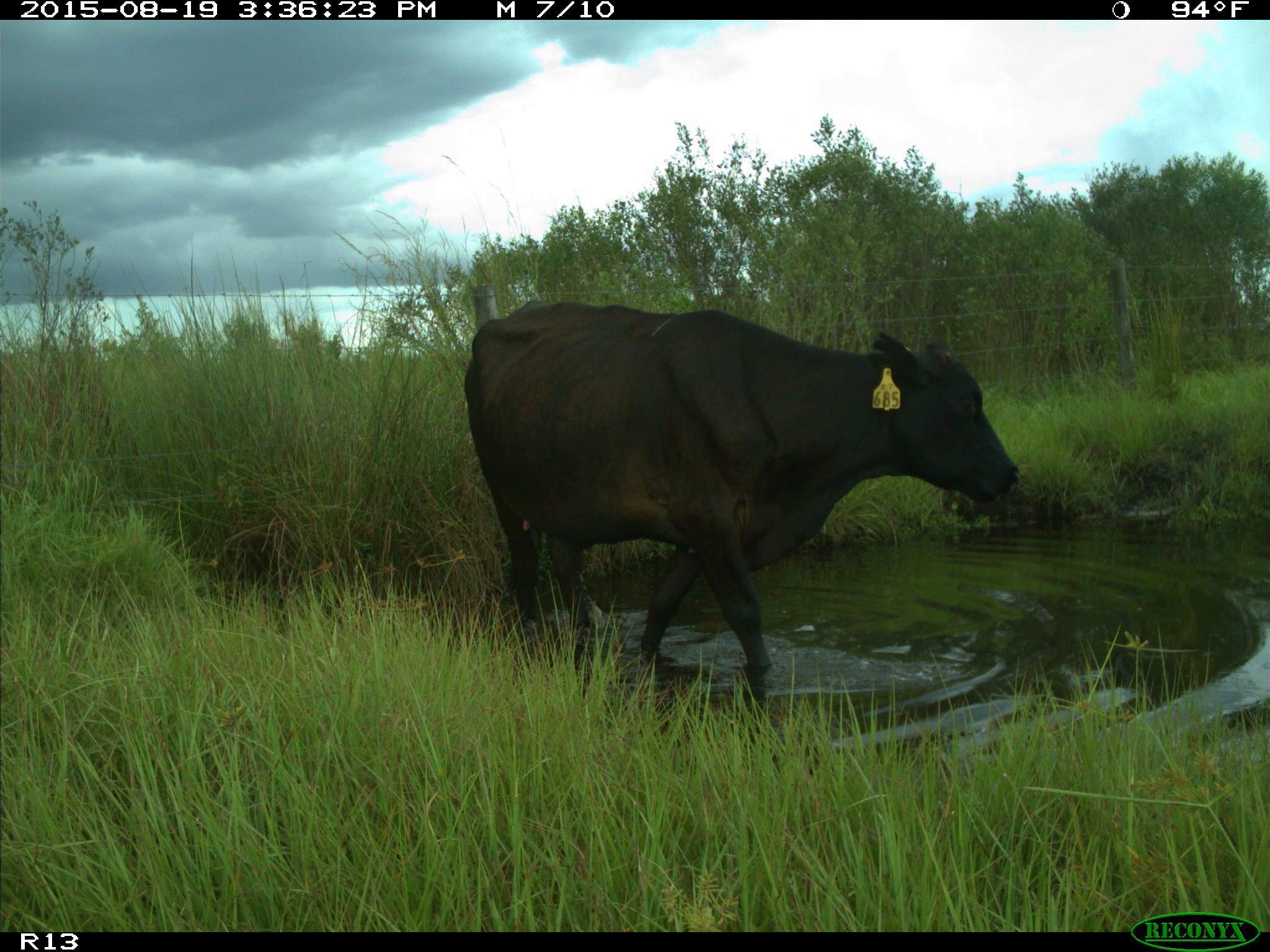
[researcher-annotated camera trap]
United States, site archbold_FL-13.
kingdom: Animalia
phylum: Chordata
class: Mammalia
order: Artiodactyla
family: Bovidae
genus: Bos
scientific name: Bos taurus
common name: domestic cow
Bos taurus (domestic cow).